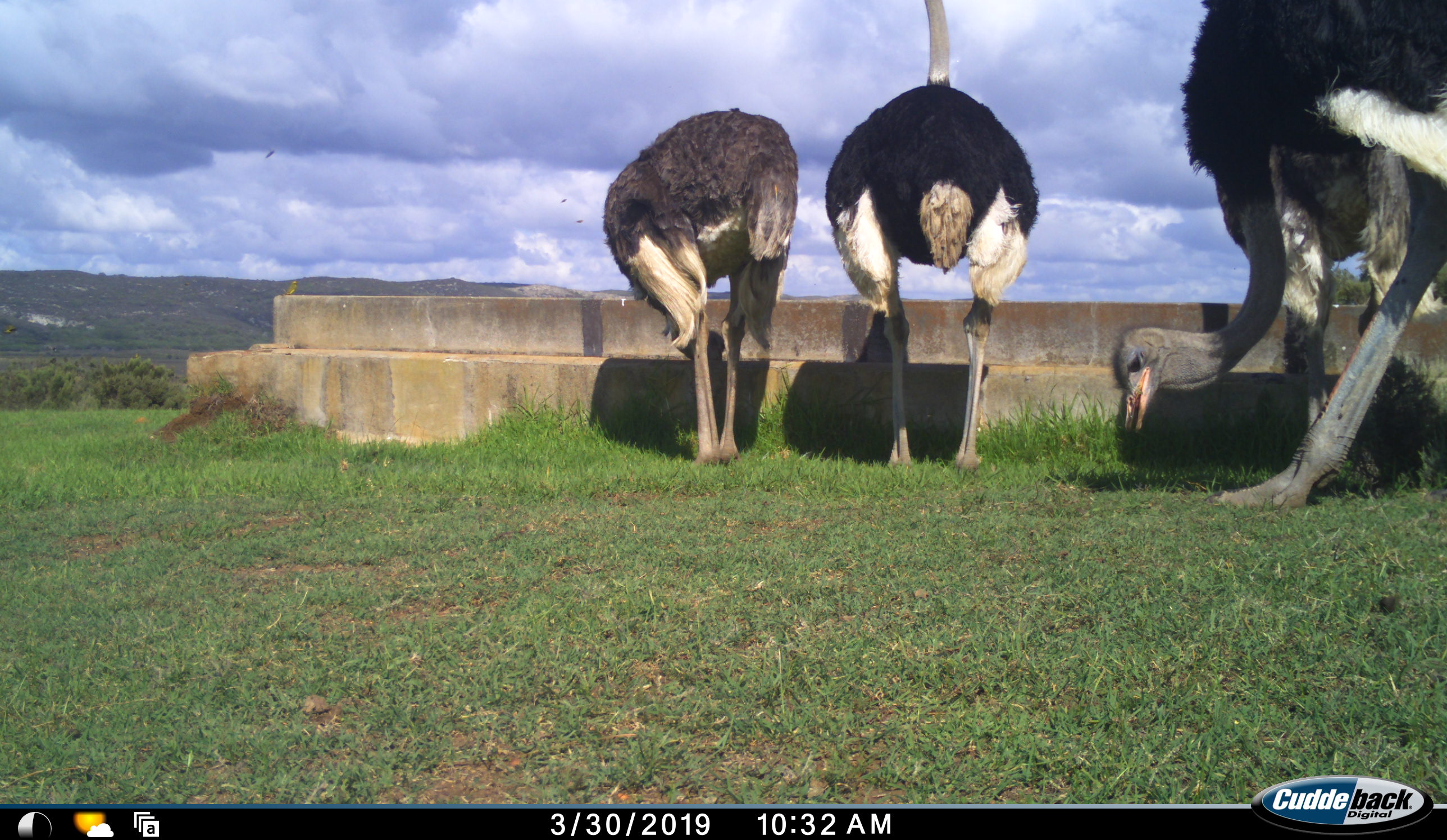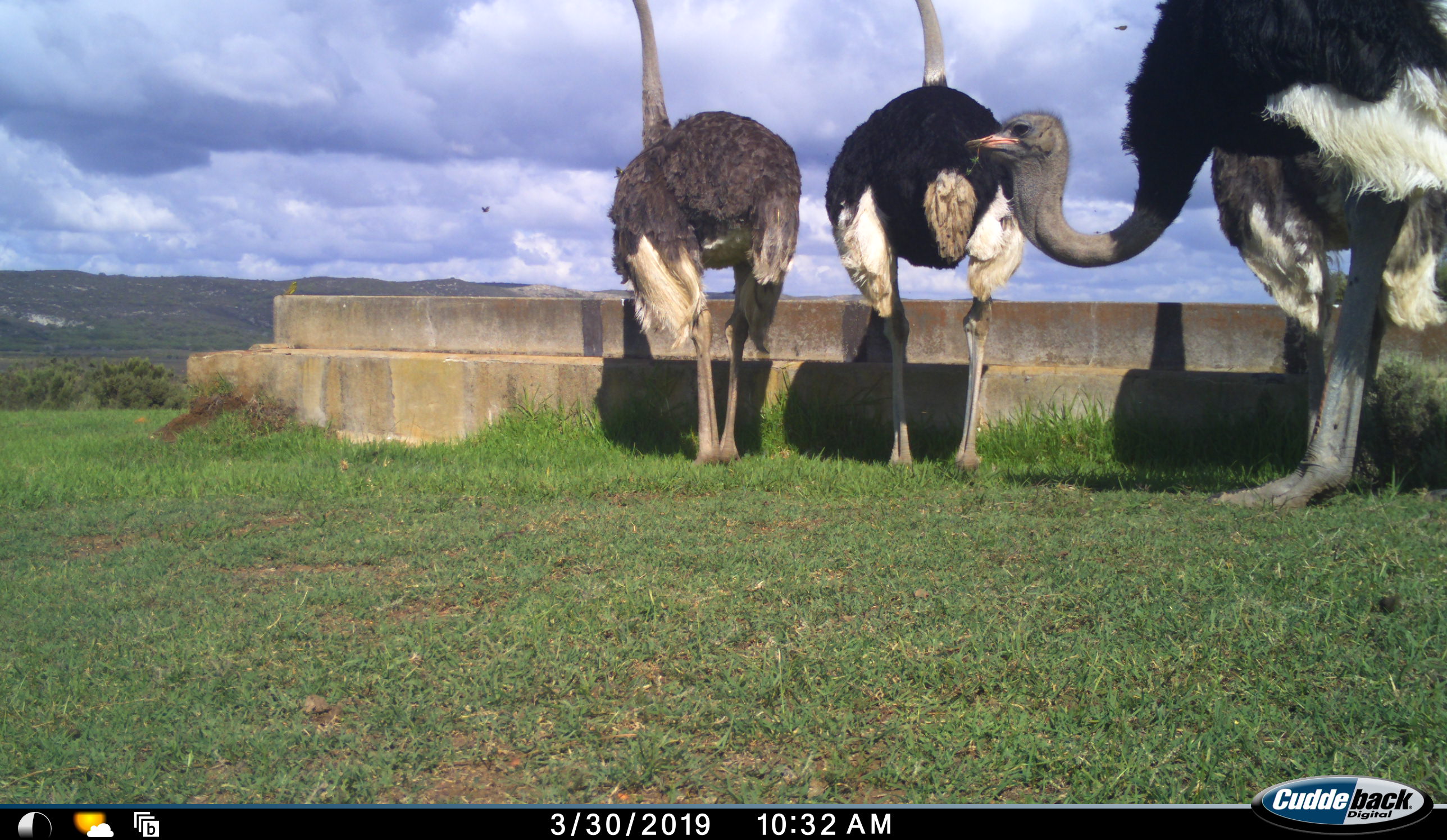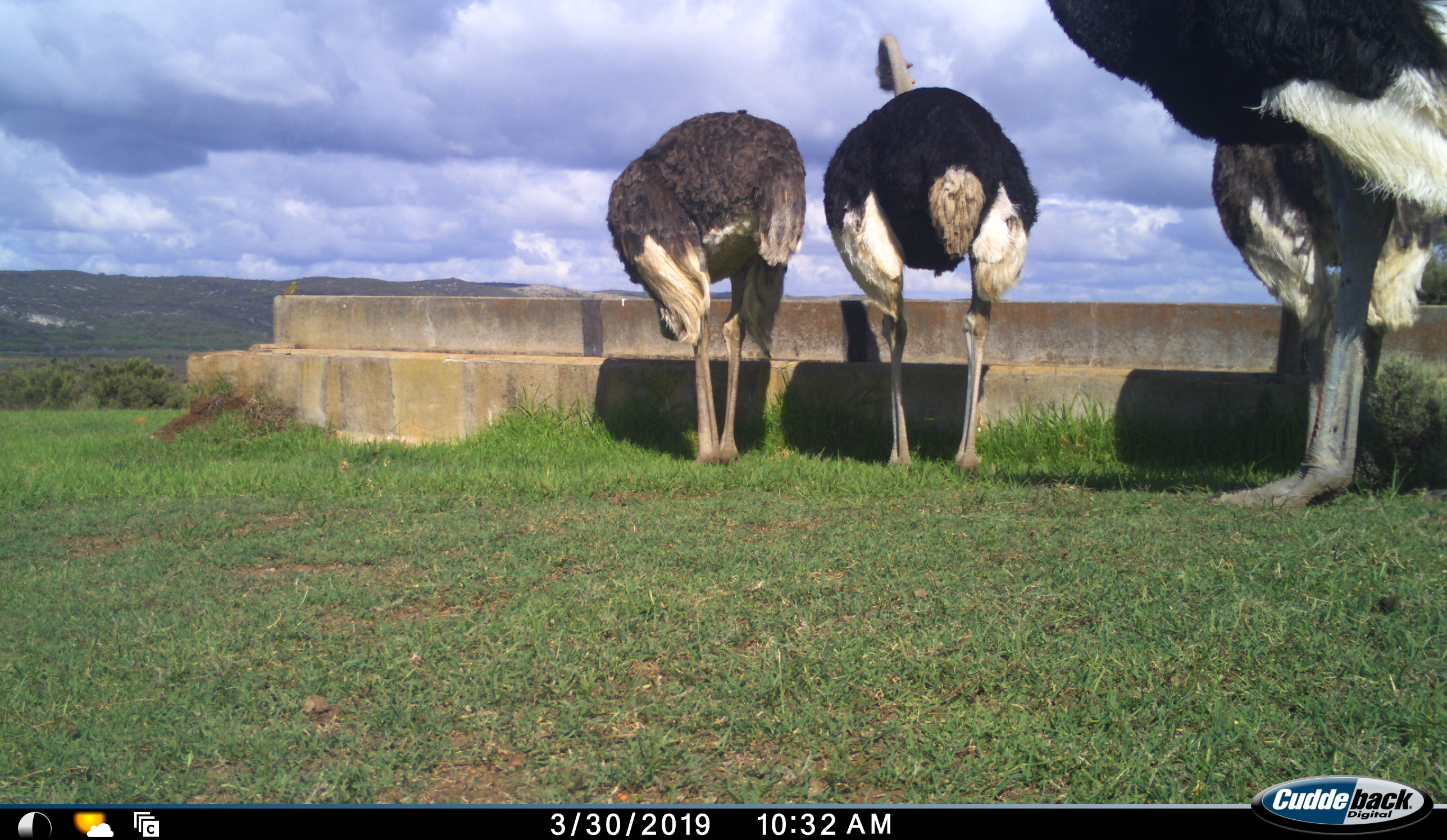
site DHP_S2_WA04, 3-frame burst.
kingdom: Animalia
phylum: Chordata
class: Aves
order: Struthioniformes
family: Struthionidae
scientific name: Struthionidae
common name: ostrich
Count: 3.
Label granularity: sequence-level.